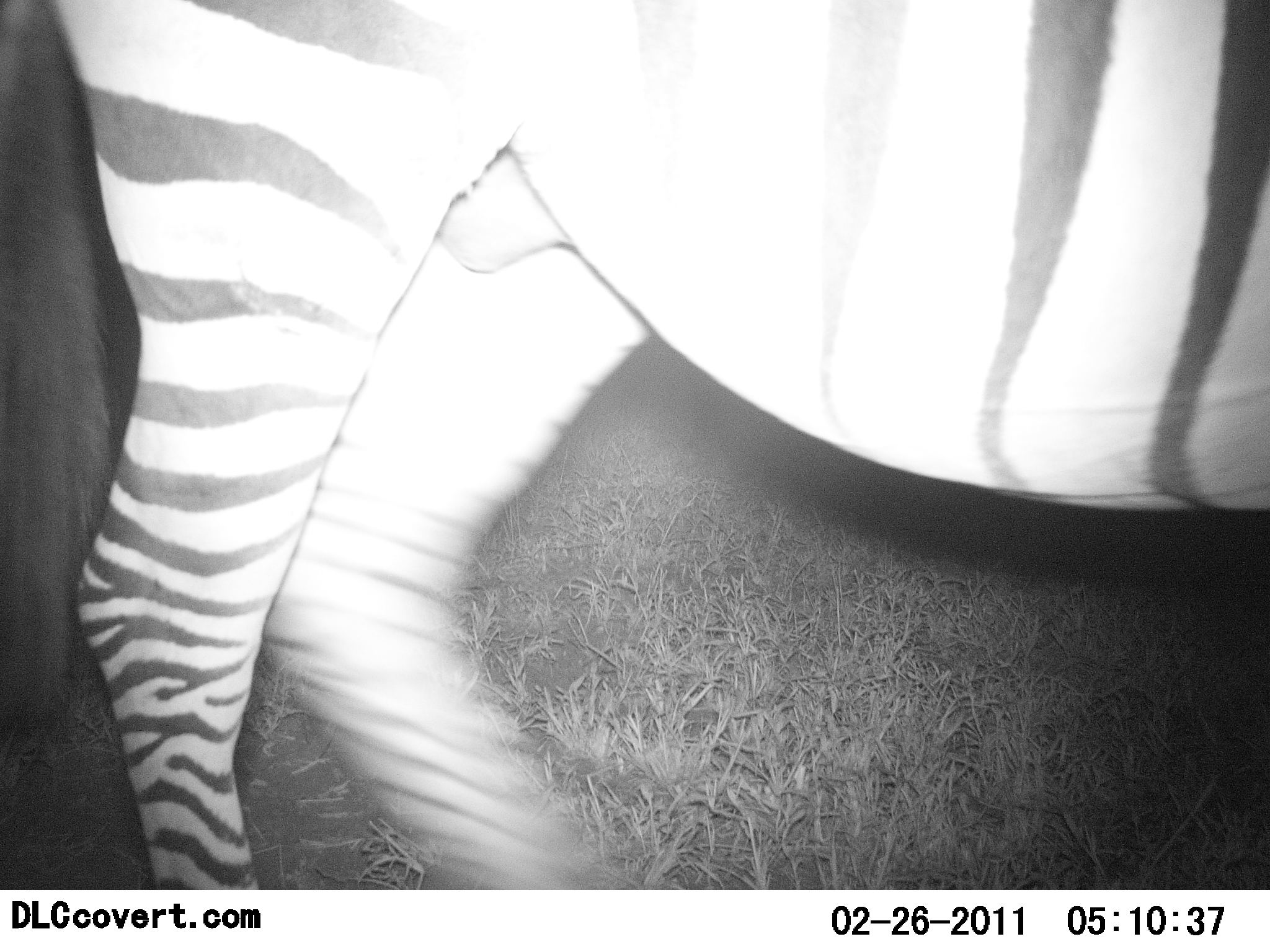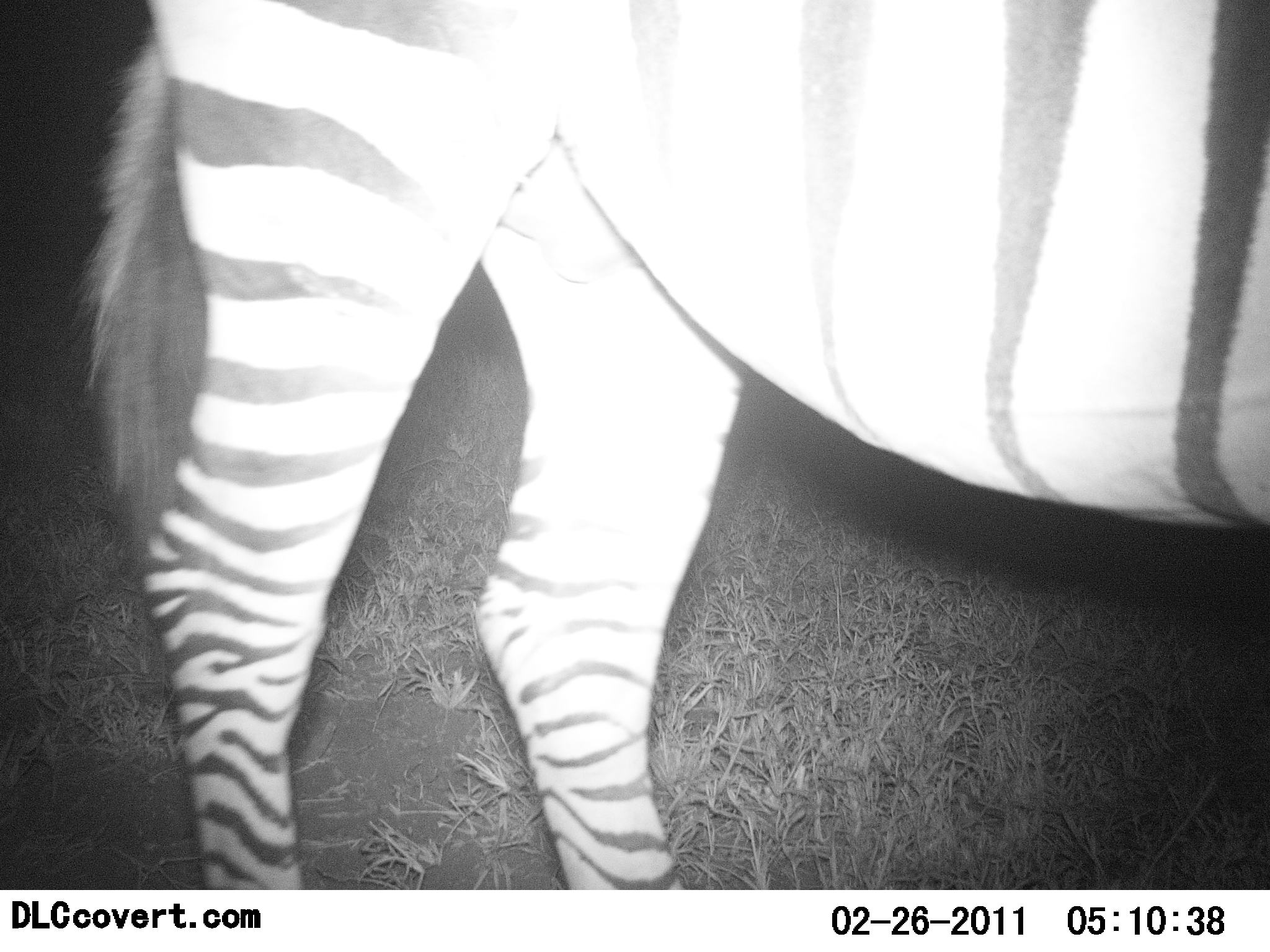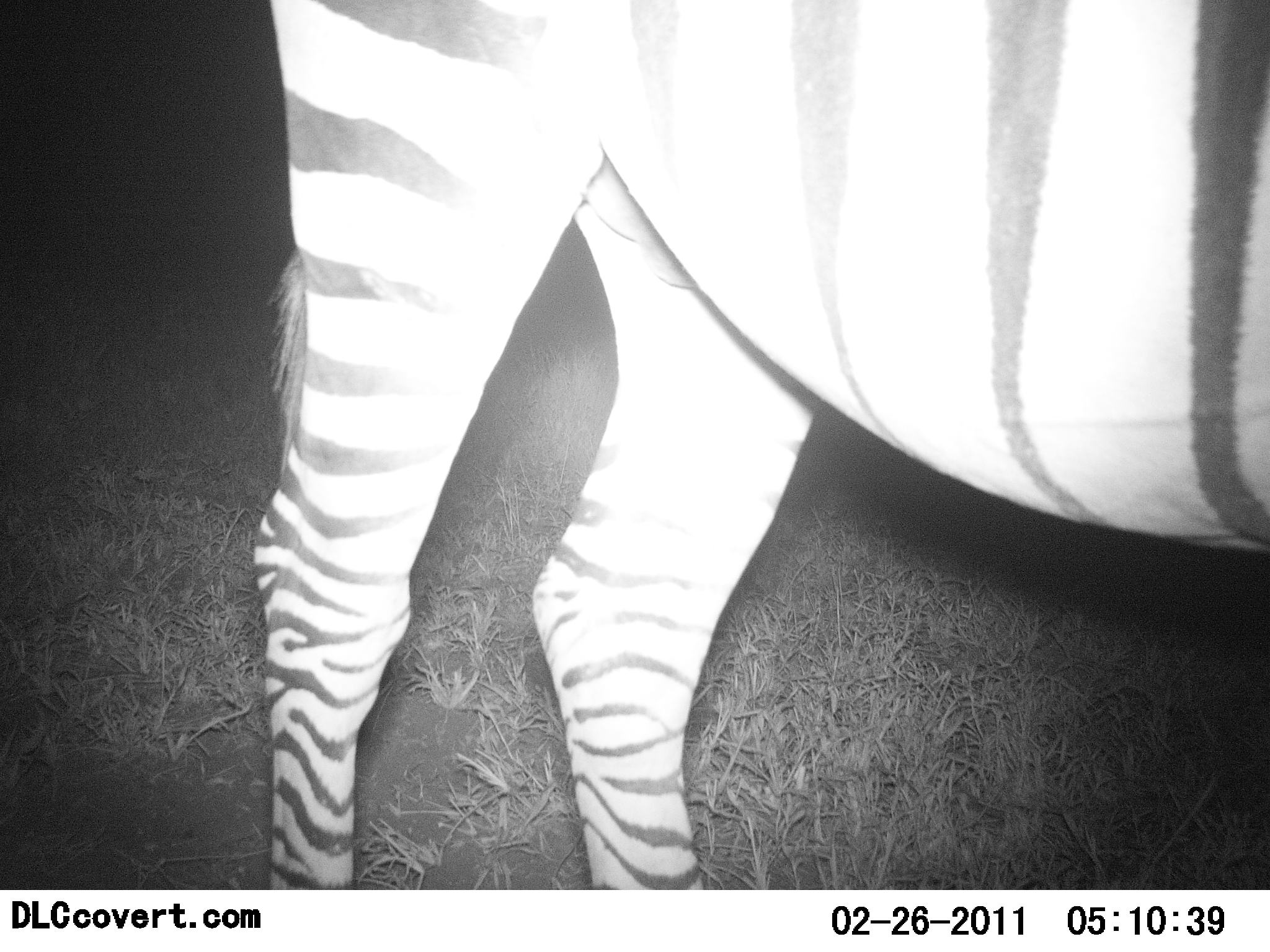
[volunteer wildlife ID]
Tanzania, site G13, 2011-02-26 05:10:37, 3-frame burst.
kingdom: Animalia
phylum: Chordata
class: Mammalia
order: Perissodactyla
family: Equidae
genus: Equus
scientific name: Equus quagga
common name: plains zebra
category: zebra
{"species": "zebra (plains zebra) (Equus quagga)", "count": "1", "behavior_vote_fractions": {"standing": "50%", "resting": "0%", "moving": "50%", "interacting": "0%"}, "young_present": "0%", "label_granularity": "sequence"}